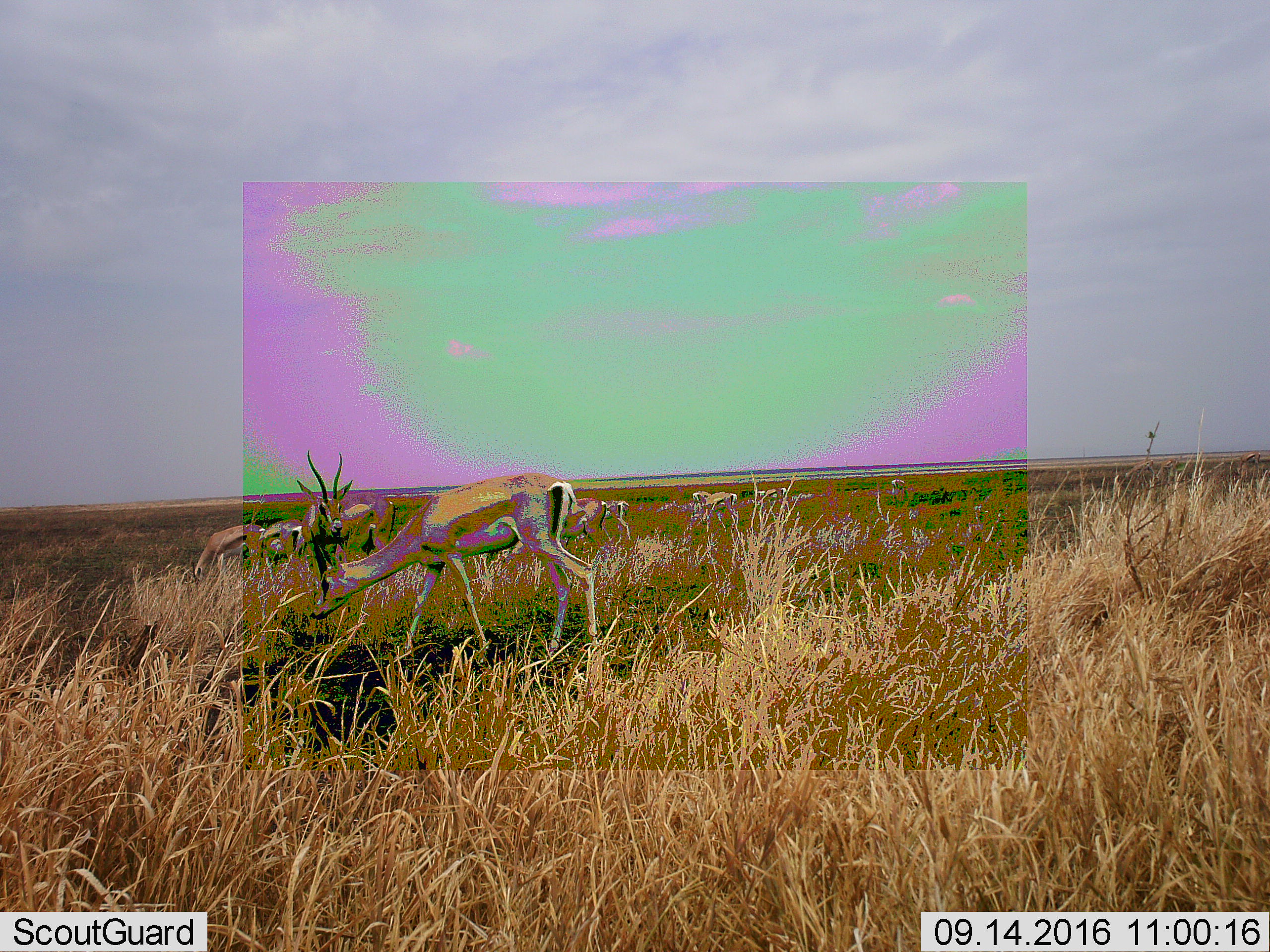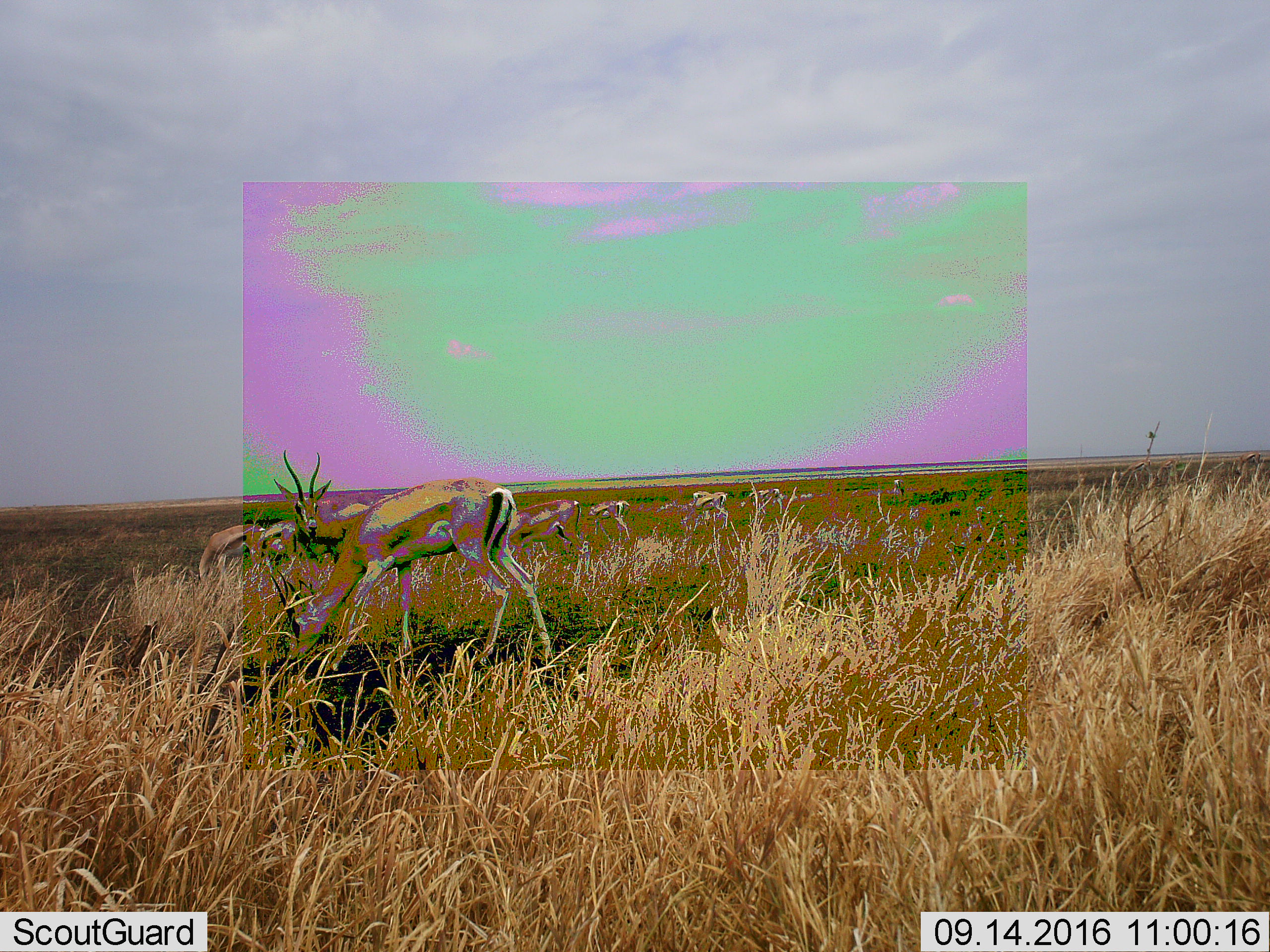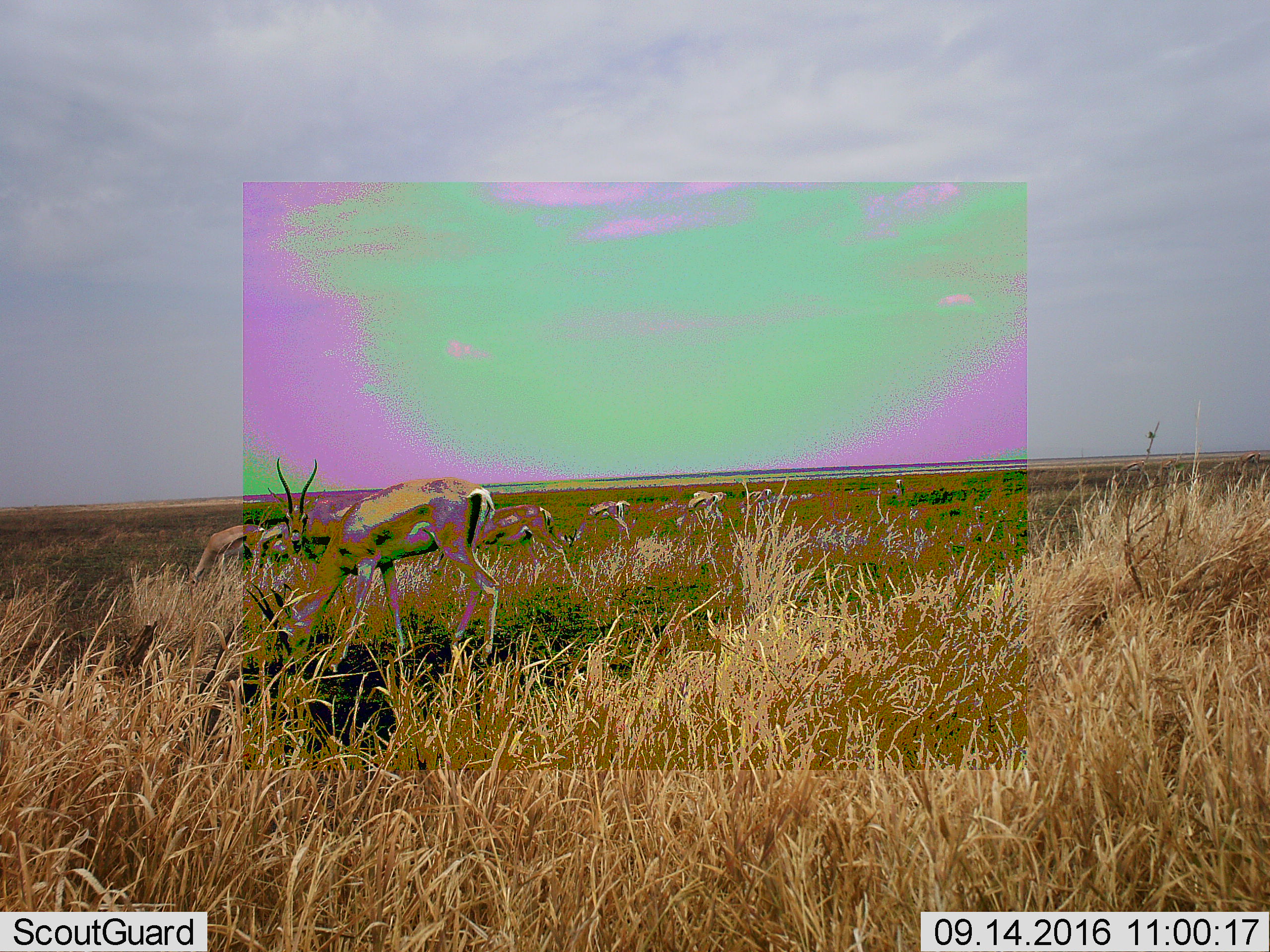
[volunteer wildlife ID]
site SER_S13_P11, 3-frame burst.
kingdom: Animalia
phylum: Chordata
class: Mammalia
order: Artiodactyla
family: Bovidae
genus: Eudorcas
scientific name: Eudorcas thomsonii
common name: thomson's gazelle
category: gazellethomsons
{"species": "gazellethomsons (thomson's gazelle) (Eudorcas thomsonii)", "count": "4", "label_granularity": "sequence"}